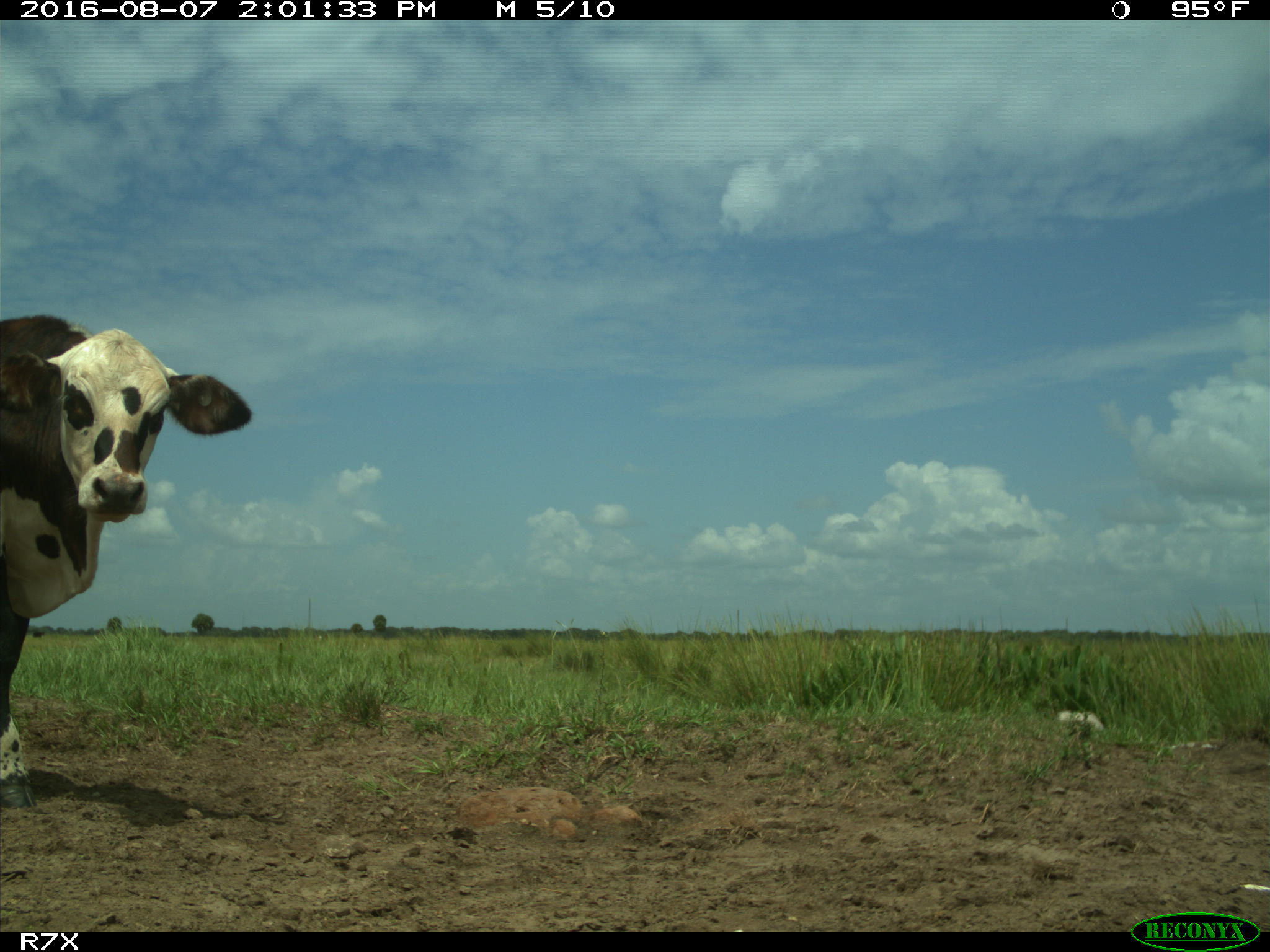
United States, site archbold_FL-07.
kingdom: Animalia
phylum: Chordata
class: Mammalia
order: Artiodactyla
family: Bovidae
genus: Bos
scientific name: Bos taurus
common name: domestic cow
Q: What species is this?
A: Bos taurus (domestic cow).